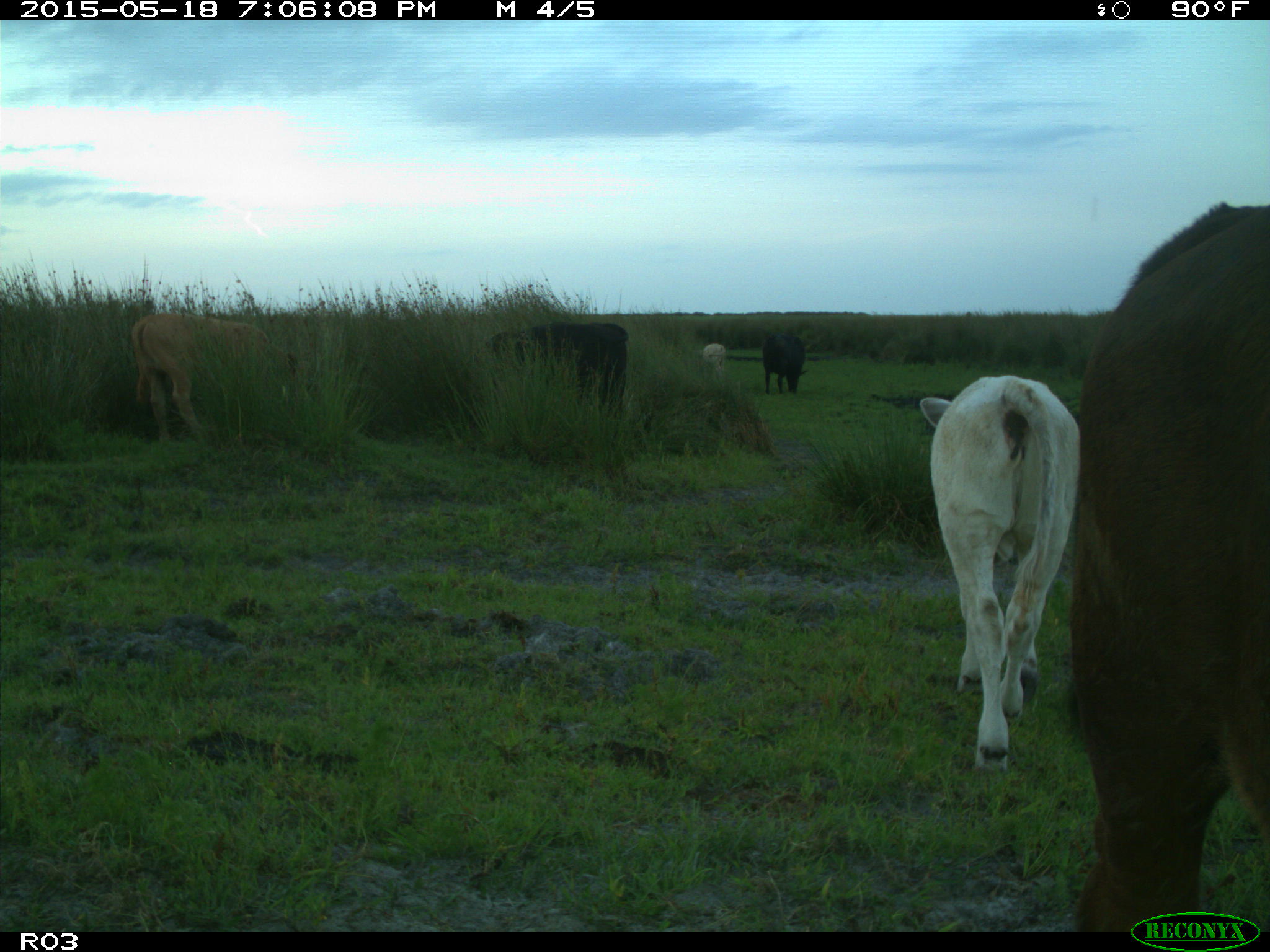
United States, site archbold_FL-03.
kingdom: Animalia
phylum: Chordata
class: Mammalia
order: Artiodactyla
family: Bovidae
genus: Bos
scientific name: Bos taurus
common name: domestic cow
Bos taurus (domestic cow).